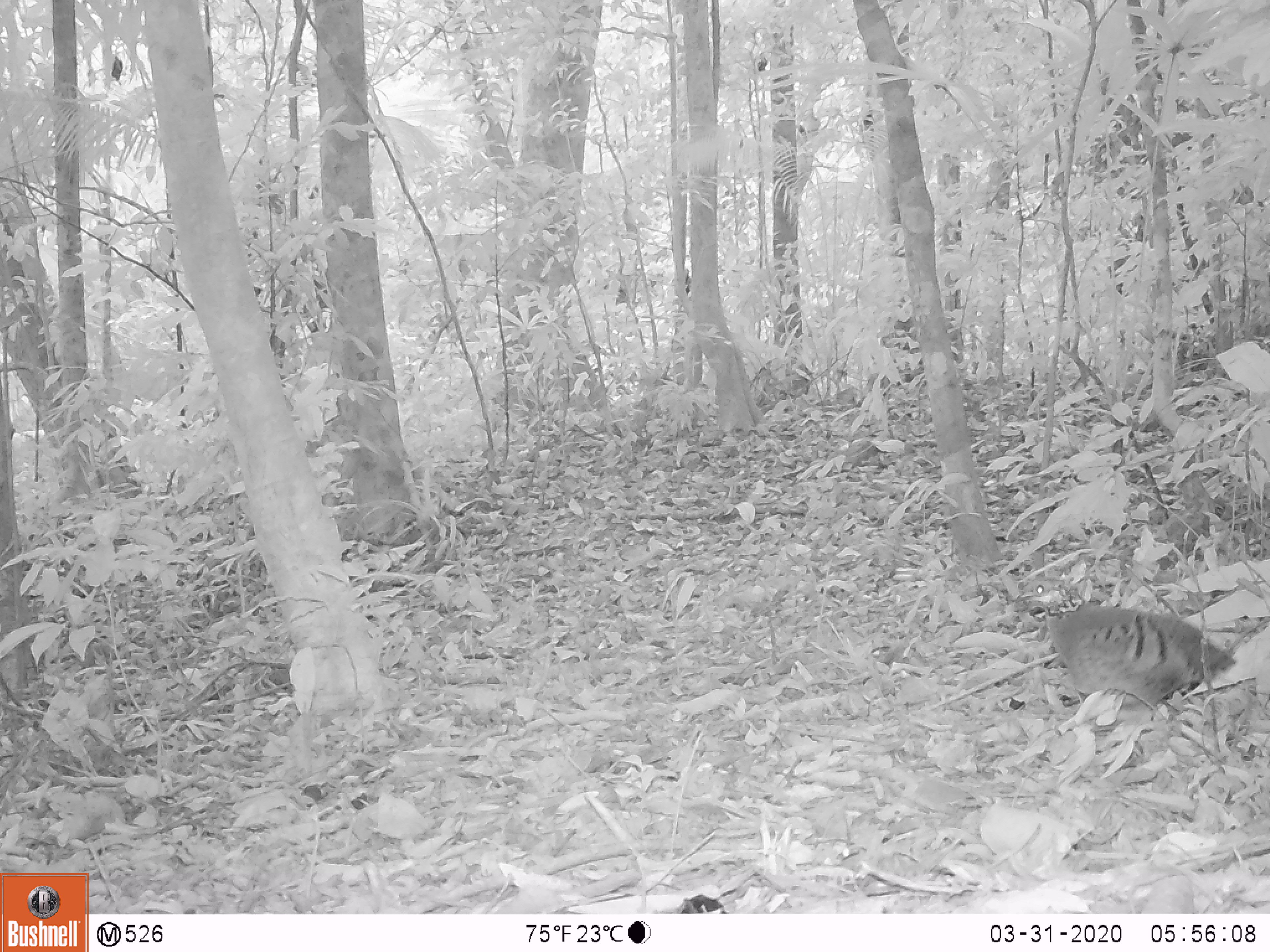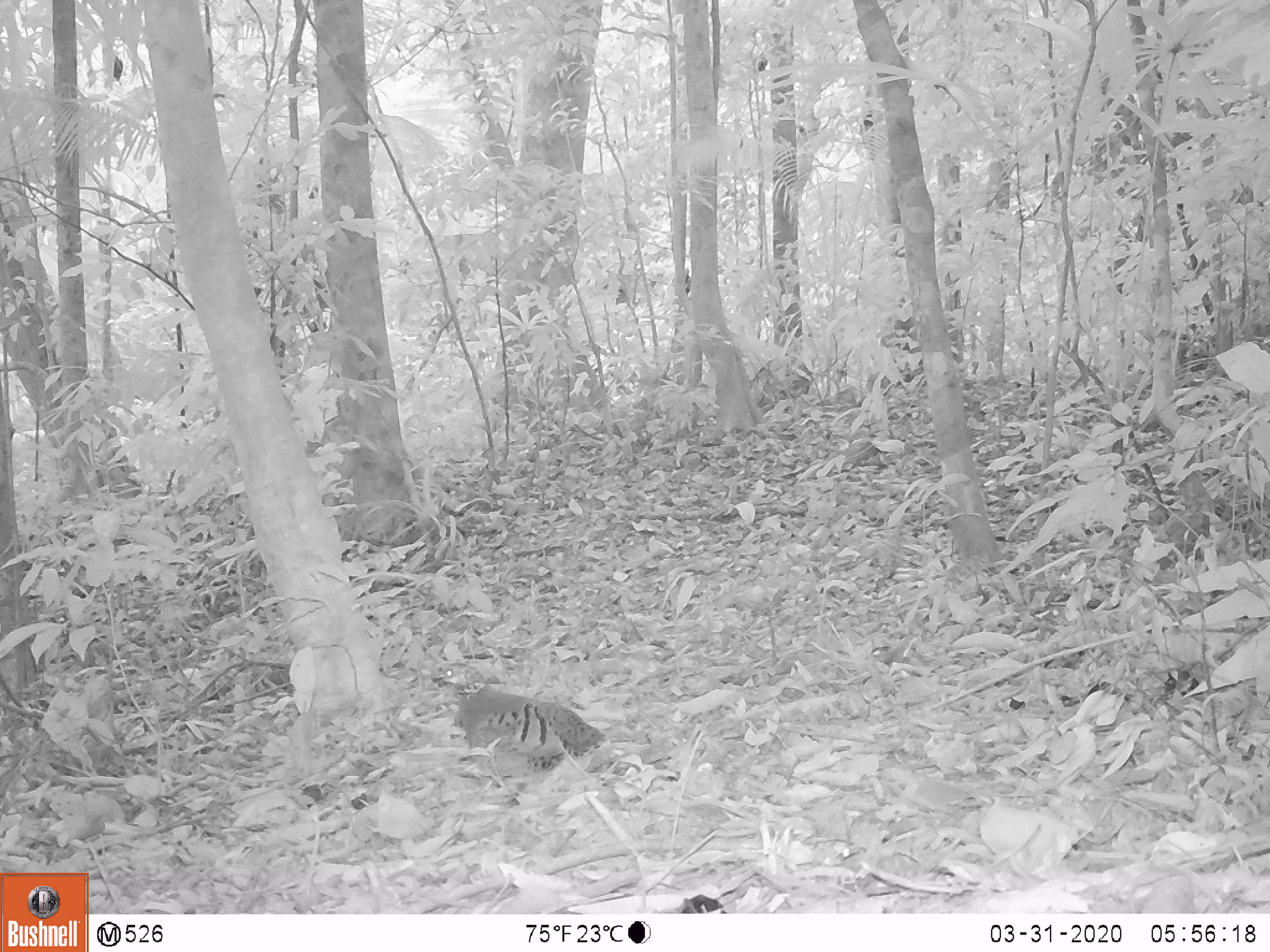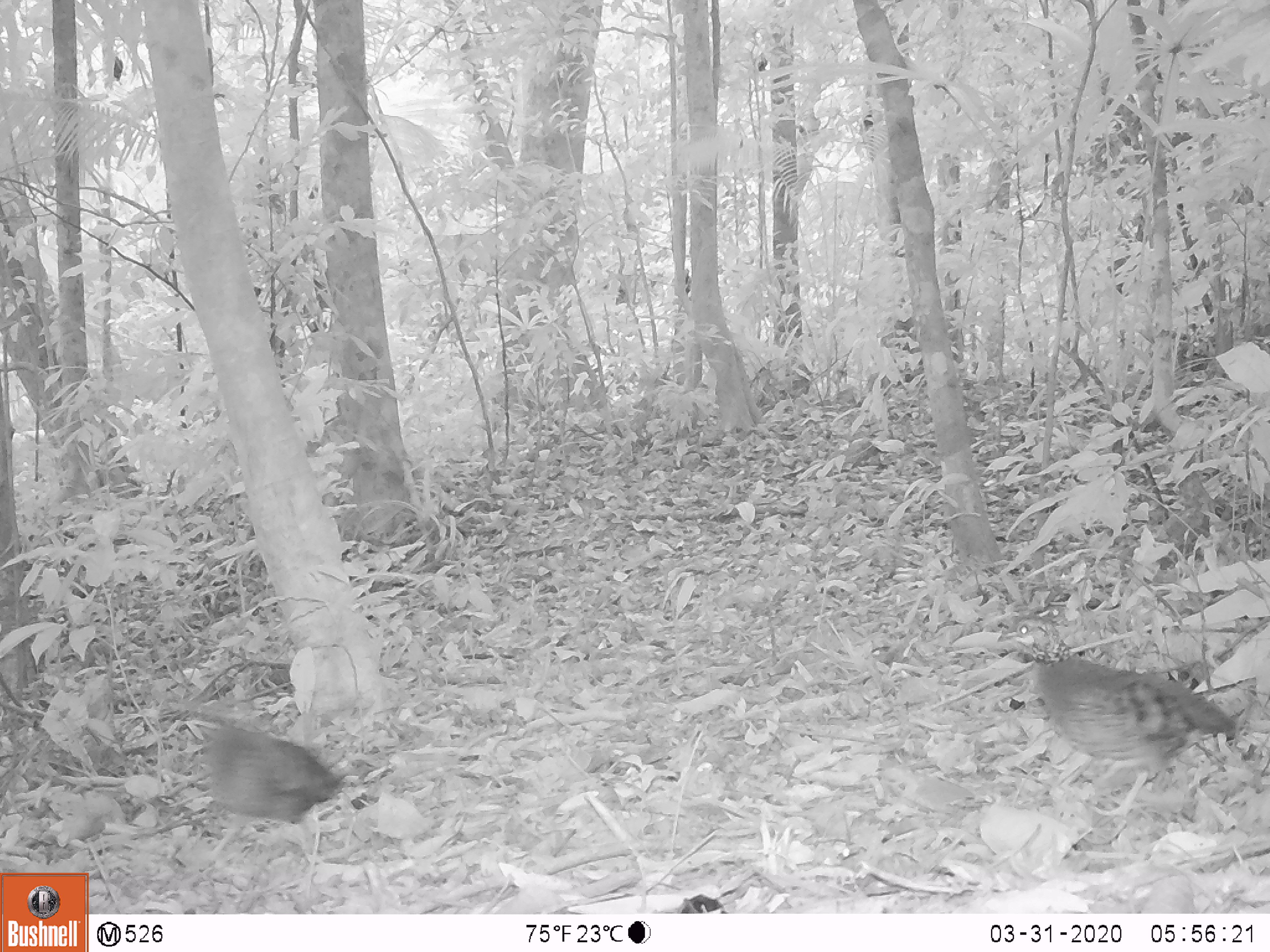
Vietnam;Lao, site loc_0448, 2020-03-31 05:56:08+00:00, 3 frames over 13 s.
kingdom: Animalia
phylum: Chordata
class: Aves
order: Galliformes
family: Phasianidae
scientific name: Phasianidae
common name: partridge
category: unidentified partridge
Unidentified partridge (partridge) (Phasianidae). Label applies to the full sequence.